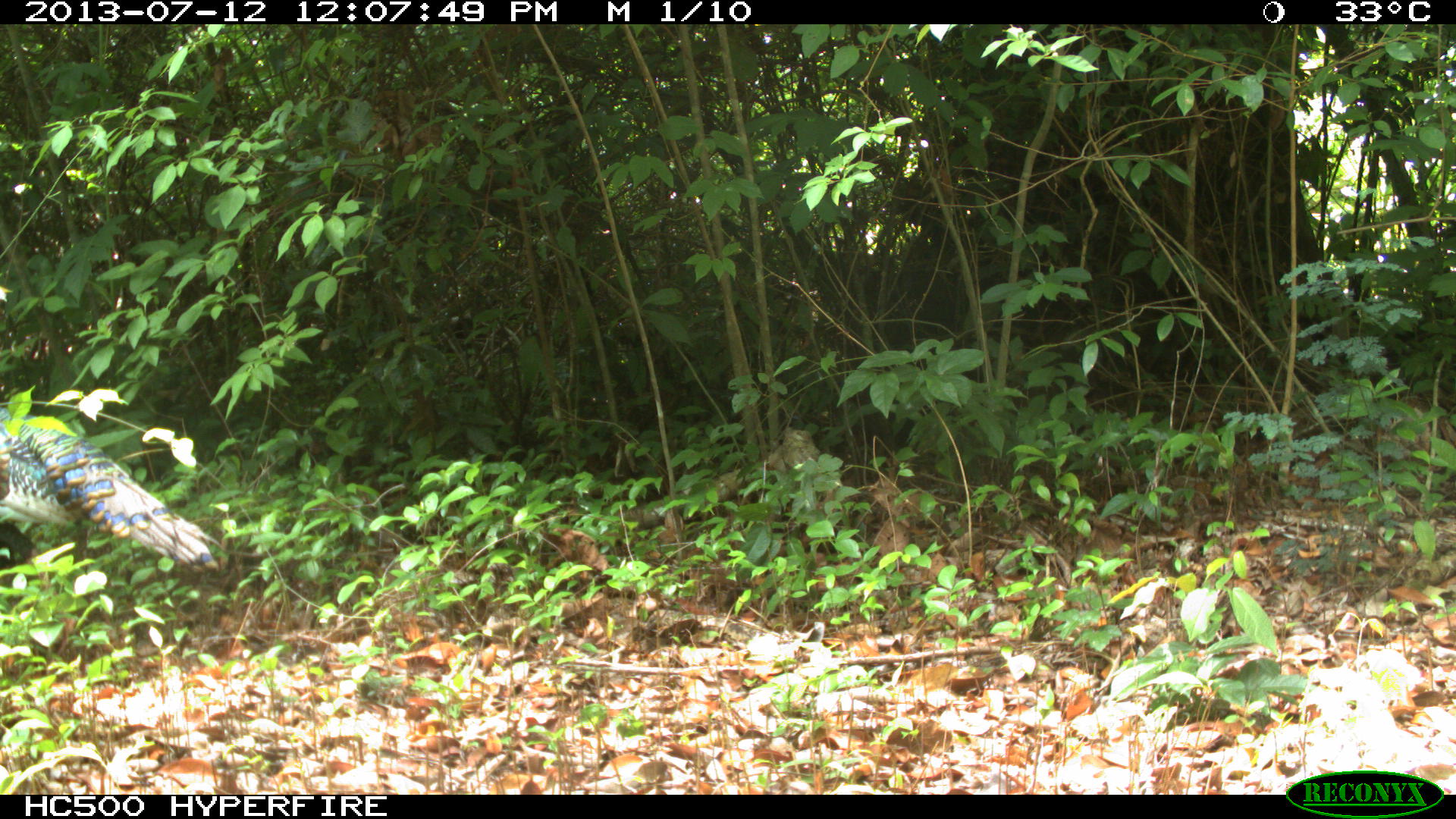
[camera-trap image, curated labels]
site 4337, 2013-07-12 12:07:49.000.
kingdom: Animalia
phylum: Chordata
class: Aves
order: Galliformes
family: Phasianidae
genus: Meleagris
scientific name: Meleagris ocellata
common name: ocellated turkey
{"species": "Meleagris ocellata (ocellated turkey)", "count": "1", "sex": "female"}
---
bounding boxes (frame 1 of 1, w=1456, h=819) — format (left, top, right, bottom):
meleagris ocellata: (0, 404, 221, 572)